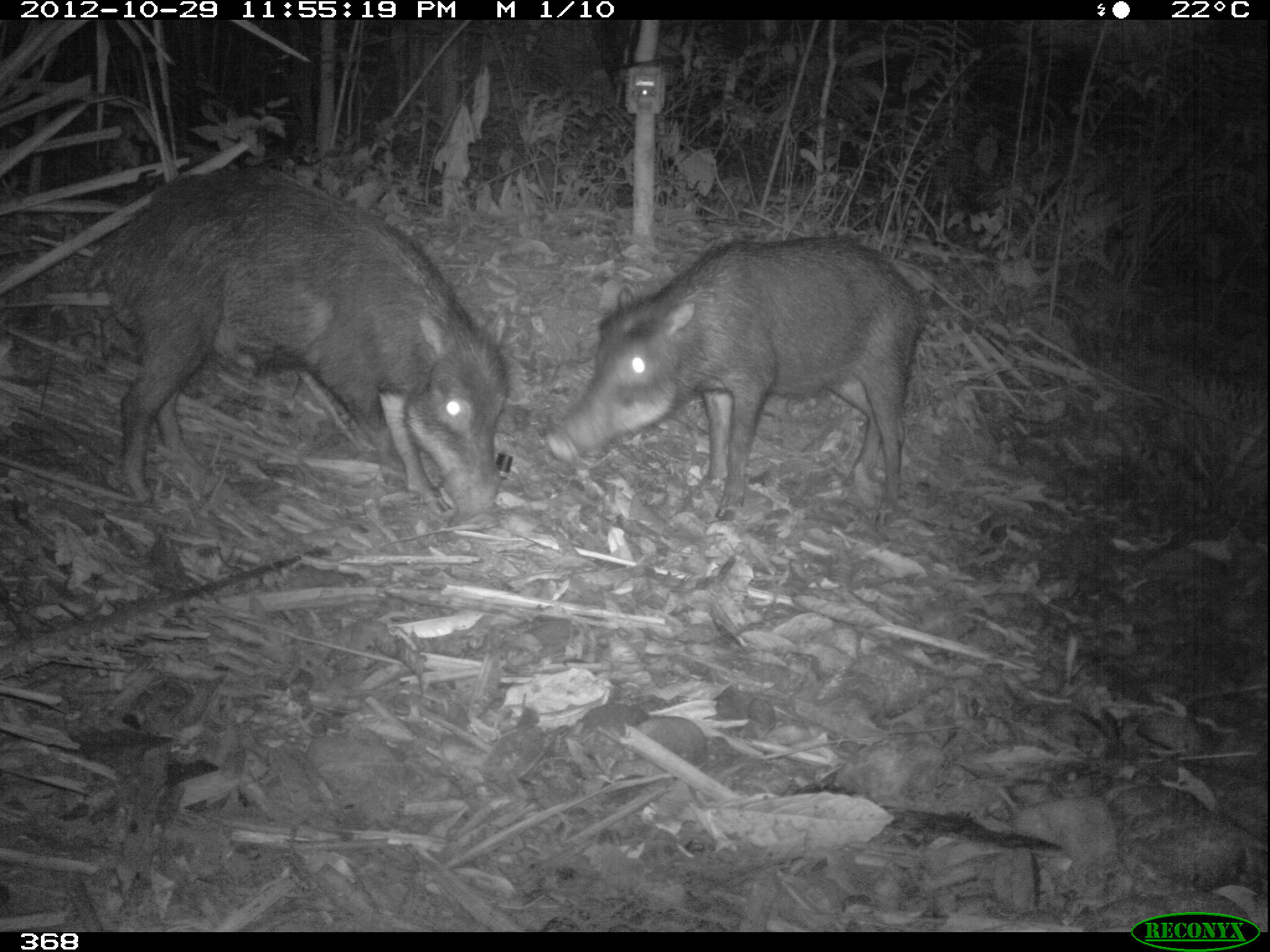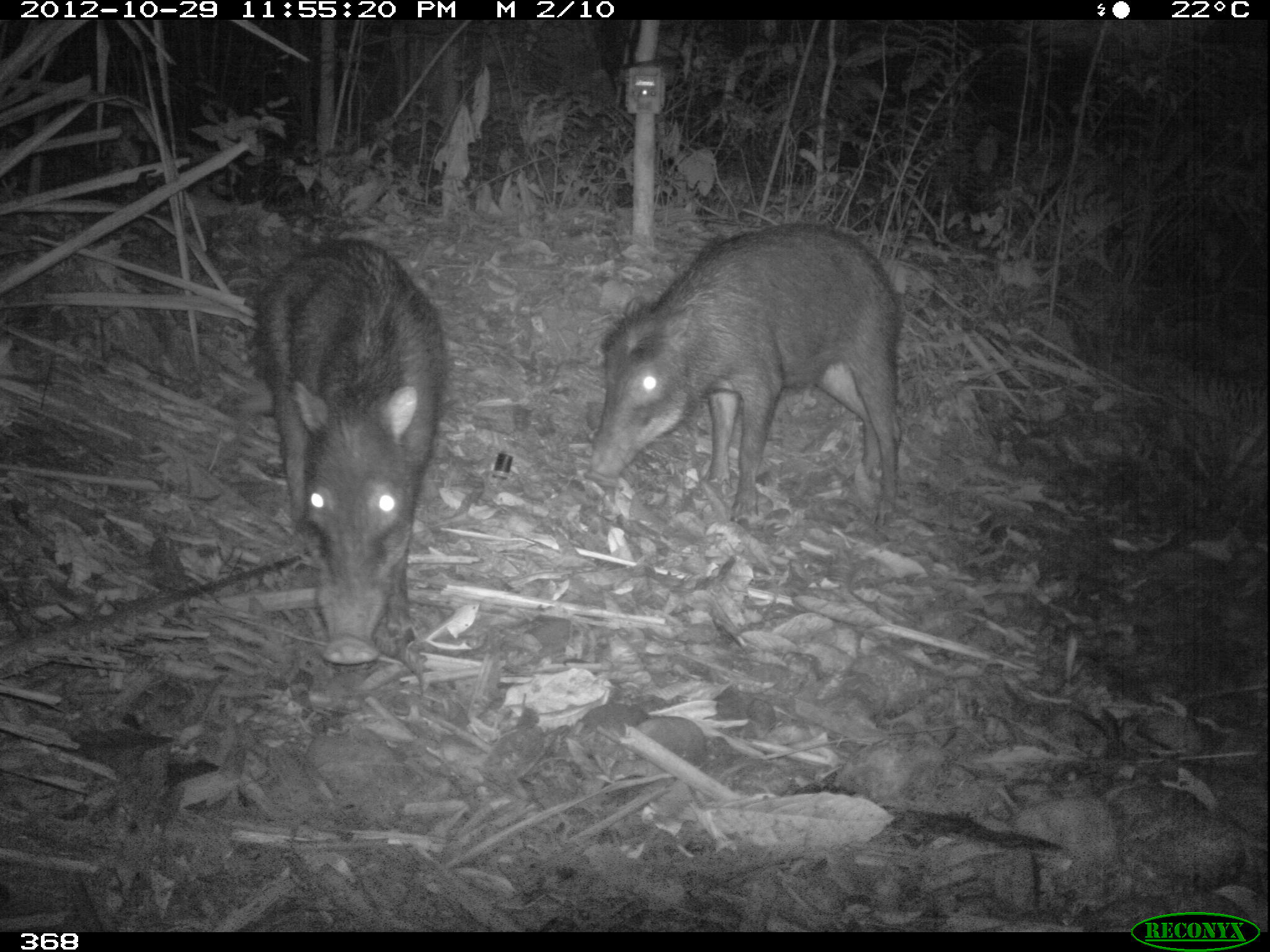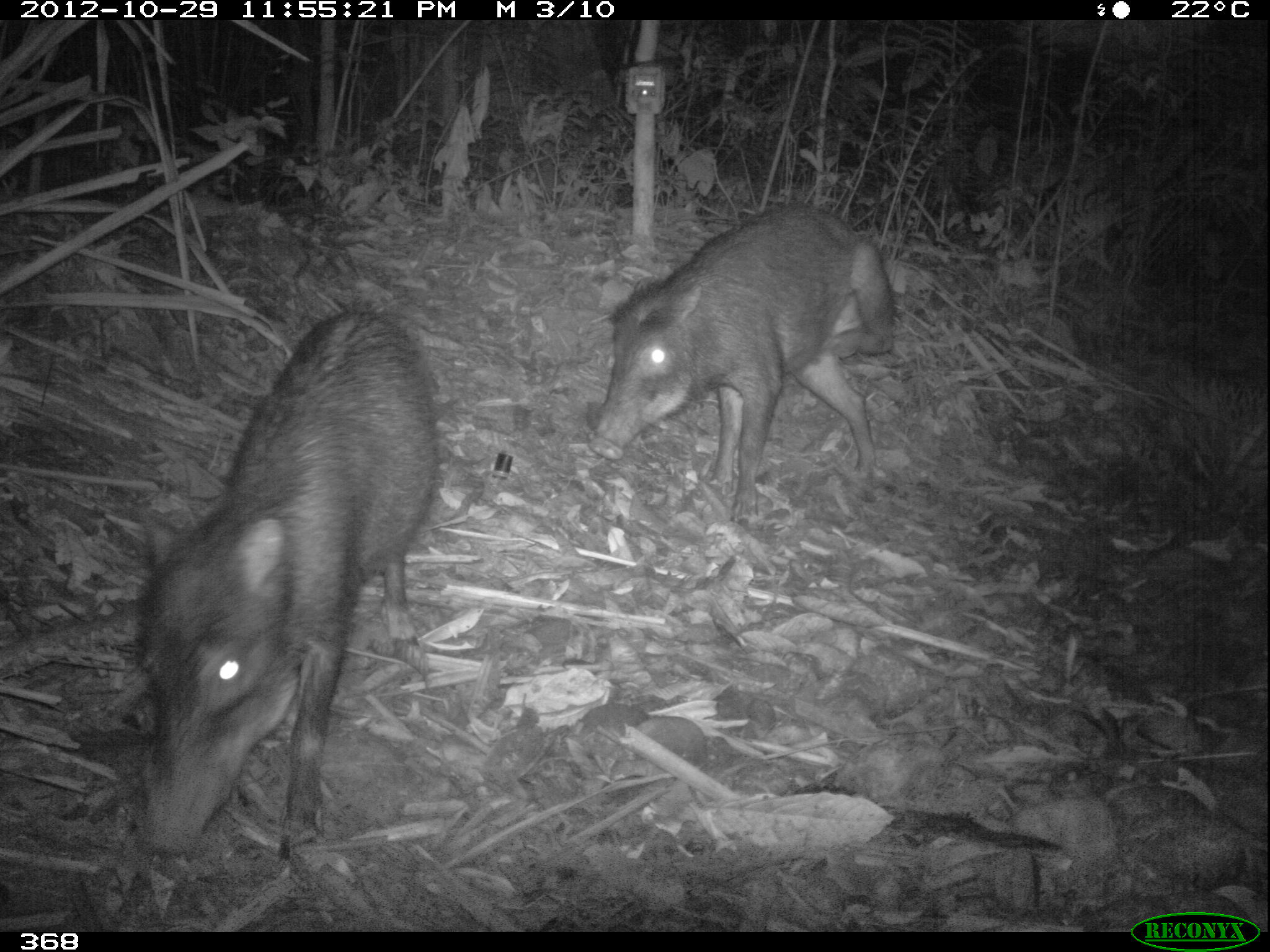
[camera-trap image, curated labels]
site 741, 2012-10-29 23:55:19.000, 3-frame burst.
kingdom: Animalia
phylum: Chordata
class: Mammalia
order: Artiodactyla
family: Tayassuidae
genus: Tayassu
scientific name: Tayassu pecari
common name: white-lipped peccary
Tayassu pecari (white-lipped peccary).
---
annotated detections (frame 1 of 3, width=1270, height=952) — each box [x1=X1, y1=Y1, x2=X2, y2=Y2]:
tayassu pecari: [x1=85, y1=171, x2=509, y2=519]; [x1=546, y1=234, x2=919, y2=521]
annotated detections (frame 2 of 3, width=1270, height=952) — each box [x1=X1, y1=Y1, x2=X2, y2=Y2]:
tayassu pecari: [x1=590, y1=221, x2=900, y2=530]; [x1=254, y1=239, x2=442, y2=665]